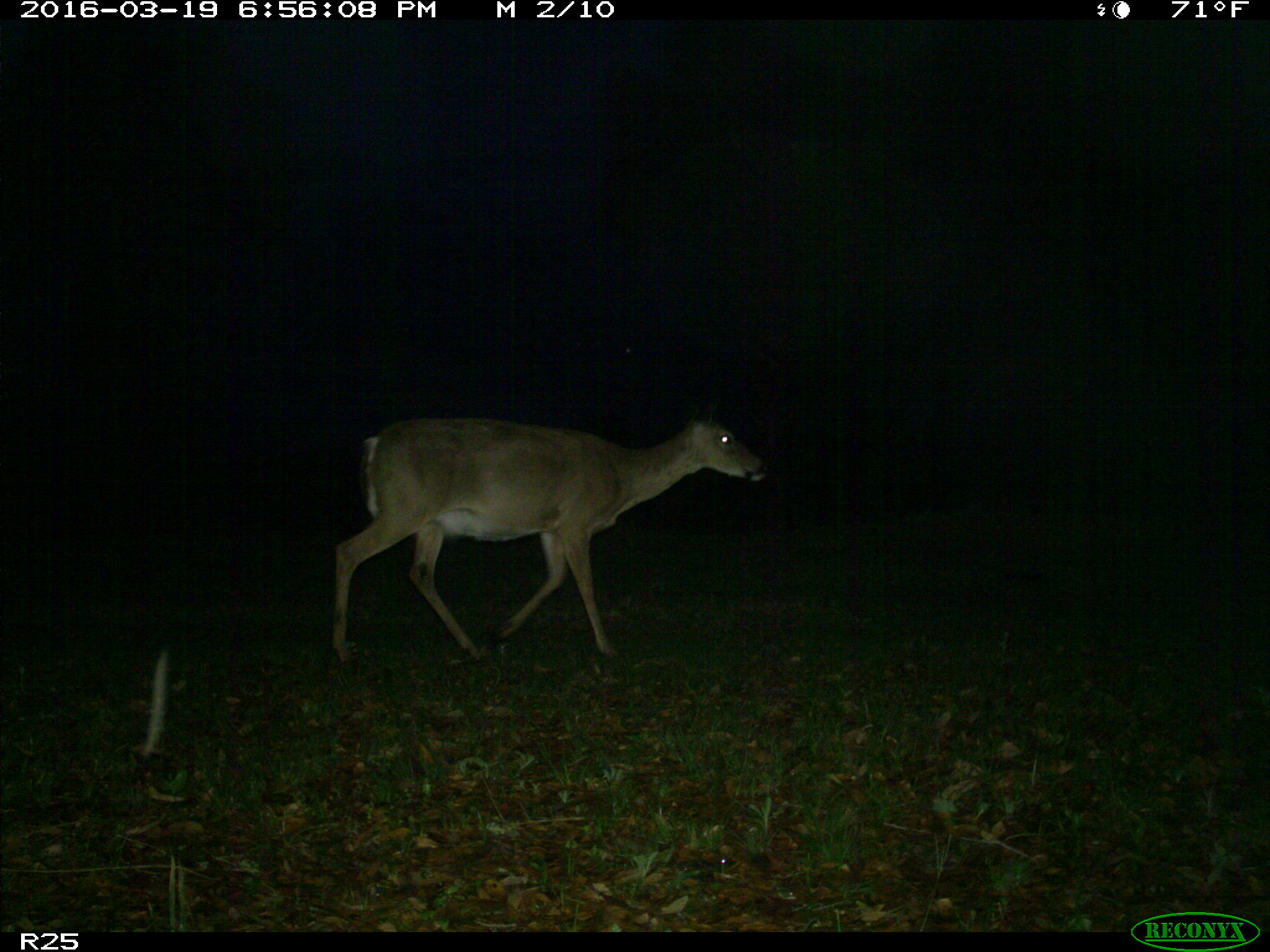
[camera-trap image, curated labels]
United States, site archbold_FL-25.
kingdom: Animalia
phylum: Chordata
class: Mammalia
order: Artiodactyla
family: Cervidae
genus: Odocoileus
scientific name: Odocoileus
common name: deer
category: unidentified deer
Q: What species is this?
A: Unidentified deer (deer) (Odocoileus).